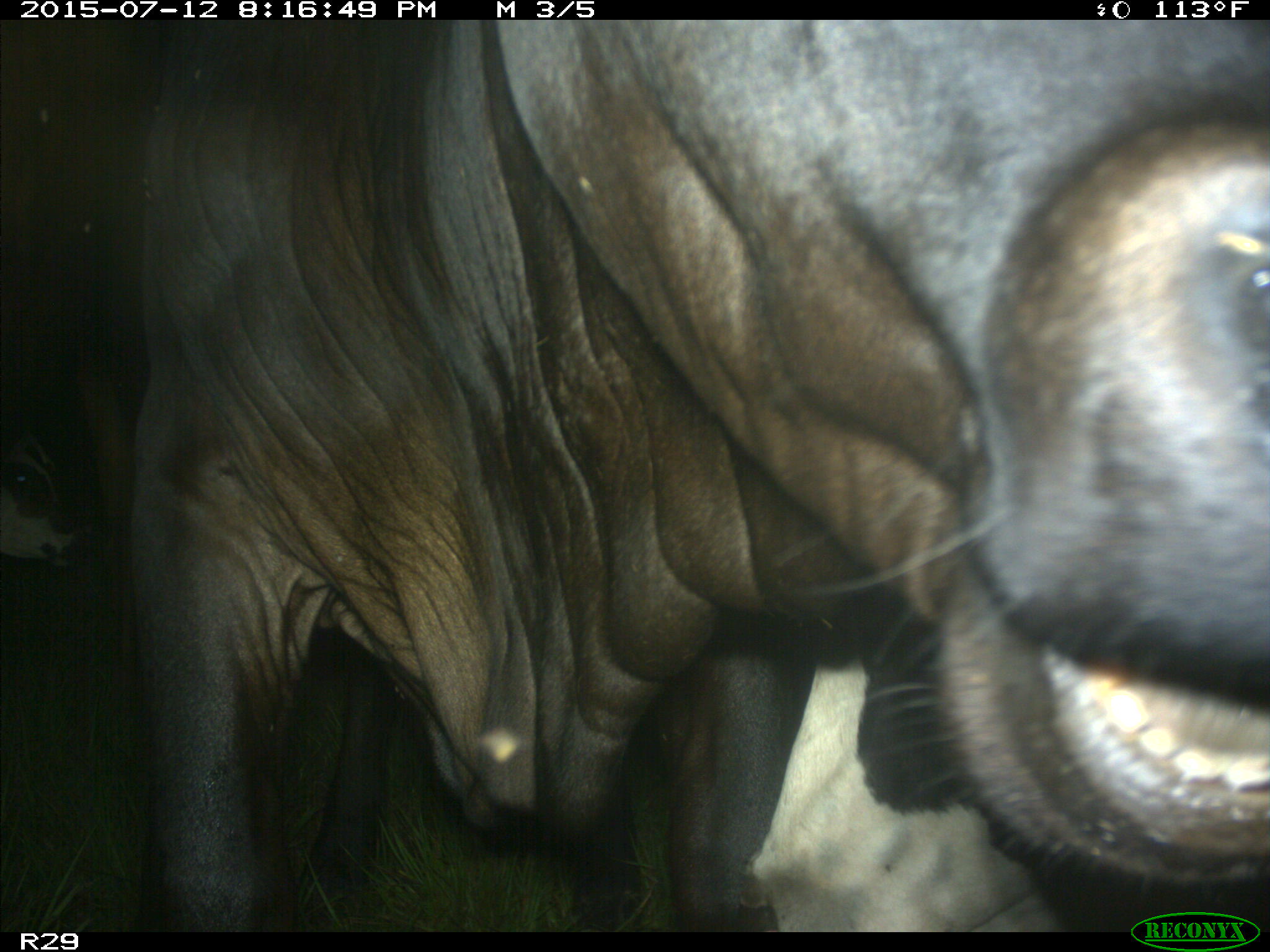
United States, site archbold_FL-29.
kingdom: Animalia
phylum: Chordata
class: Mammalia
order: Artiodactyla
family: Bovidae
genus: Bos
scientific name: Bos taurus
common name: domestic cow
Bos taurus (domestic cow).